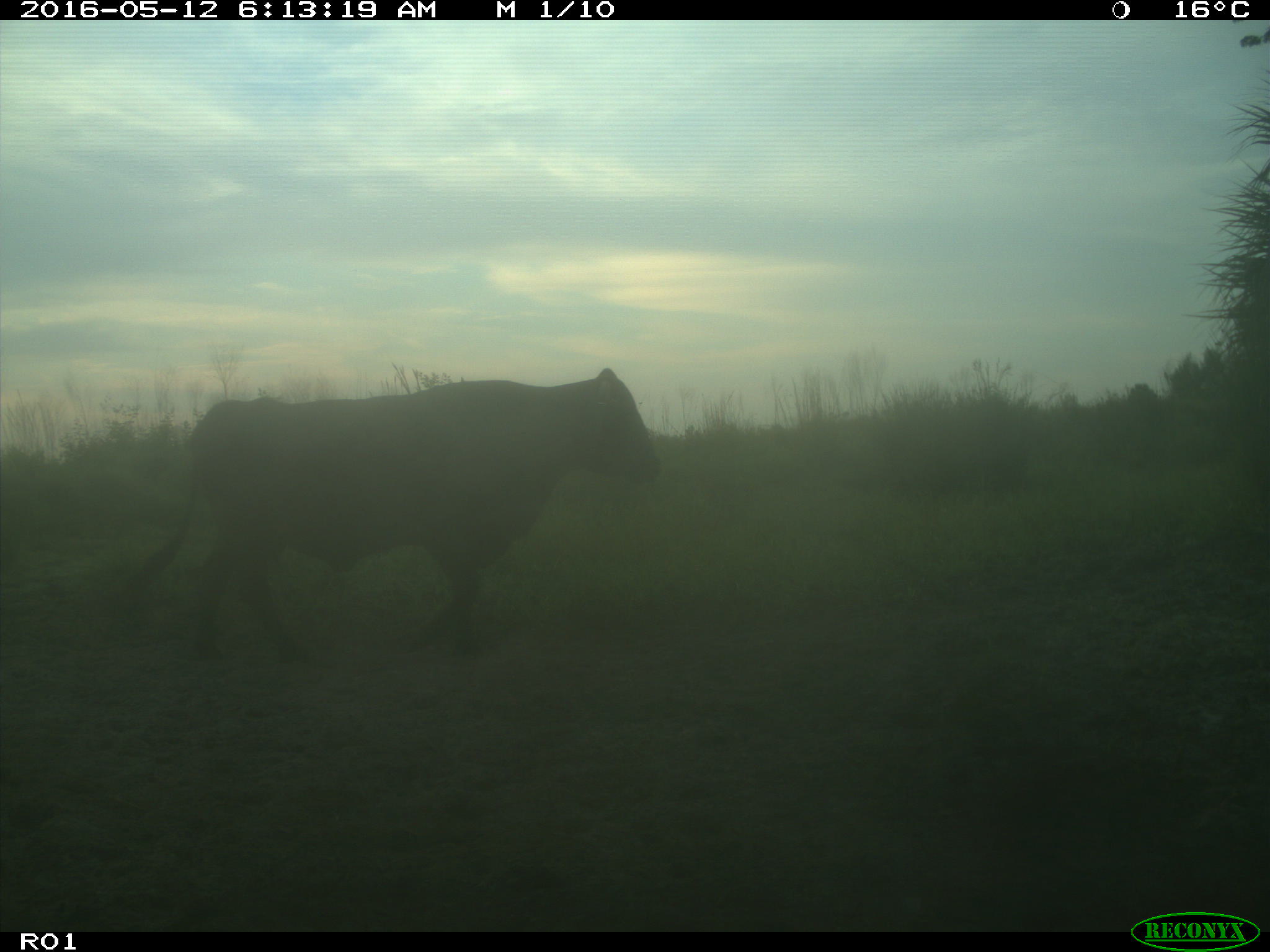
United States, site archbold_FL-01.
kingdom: Animalia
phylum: Chordata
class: Mammalia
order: Artiodactyla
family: Bovidae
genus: Bos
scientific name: Bos taurus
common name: domestic cow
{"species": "Bos taurus (domestic cow)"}